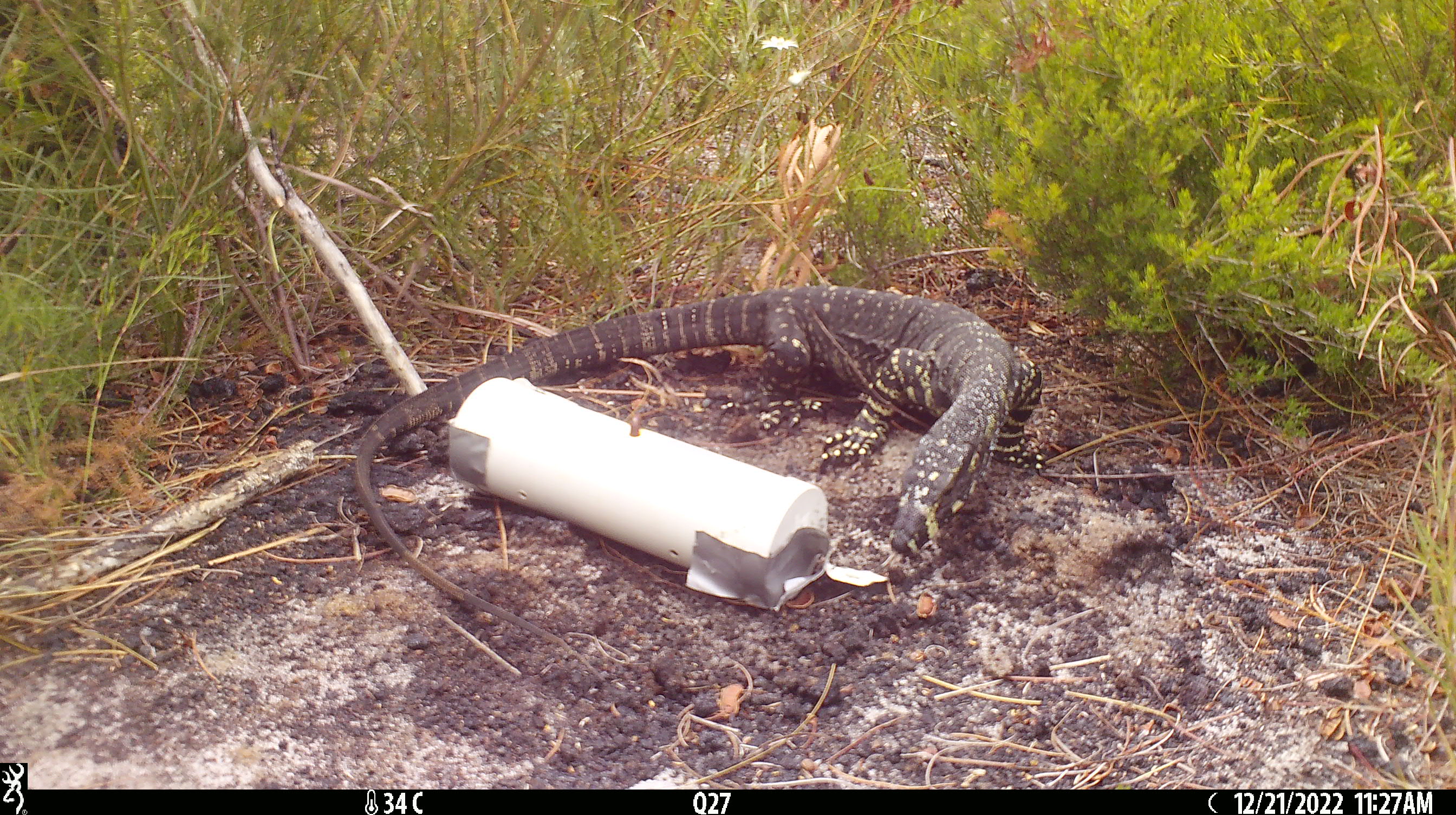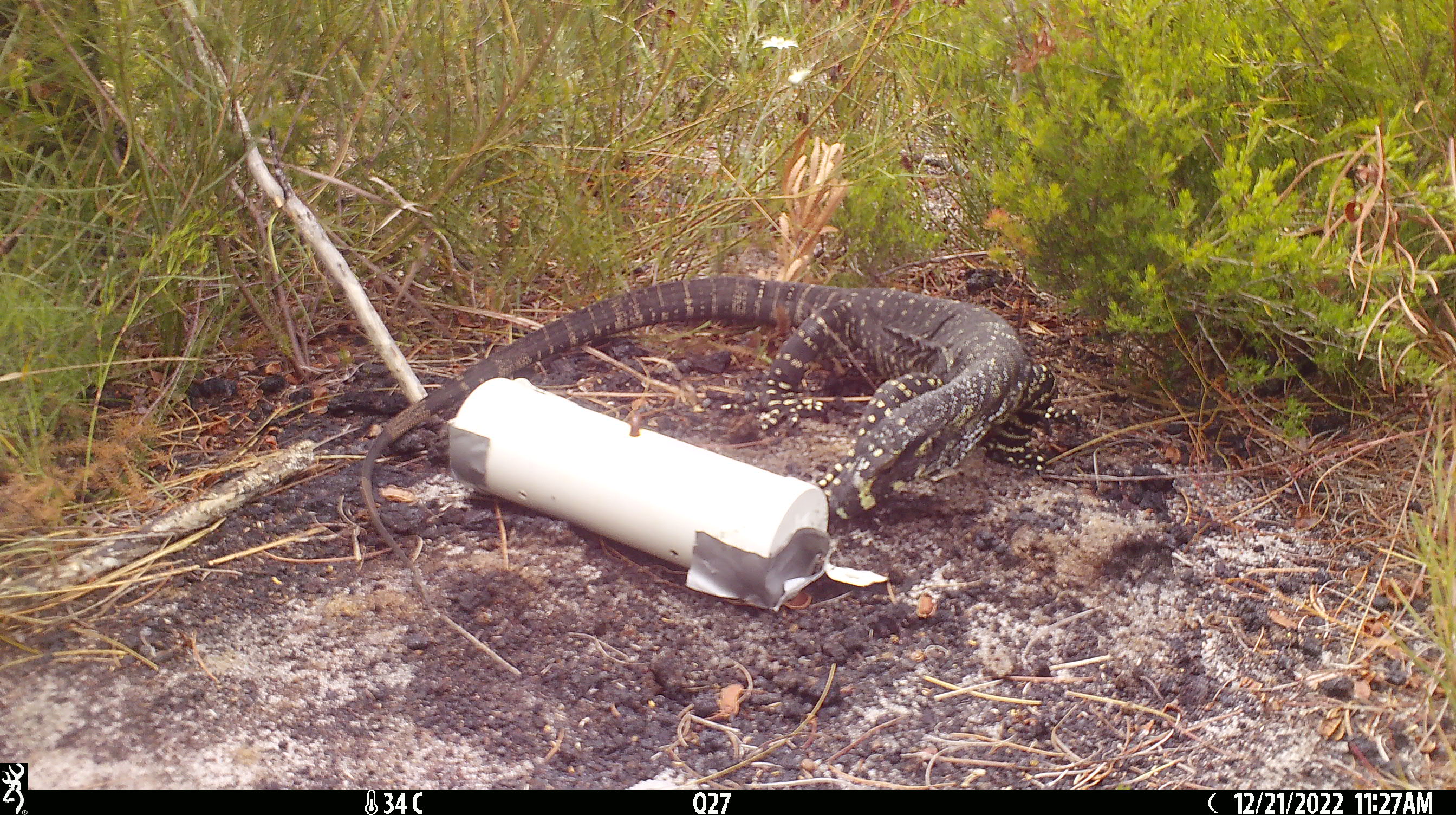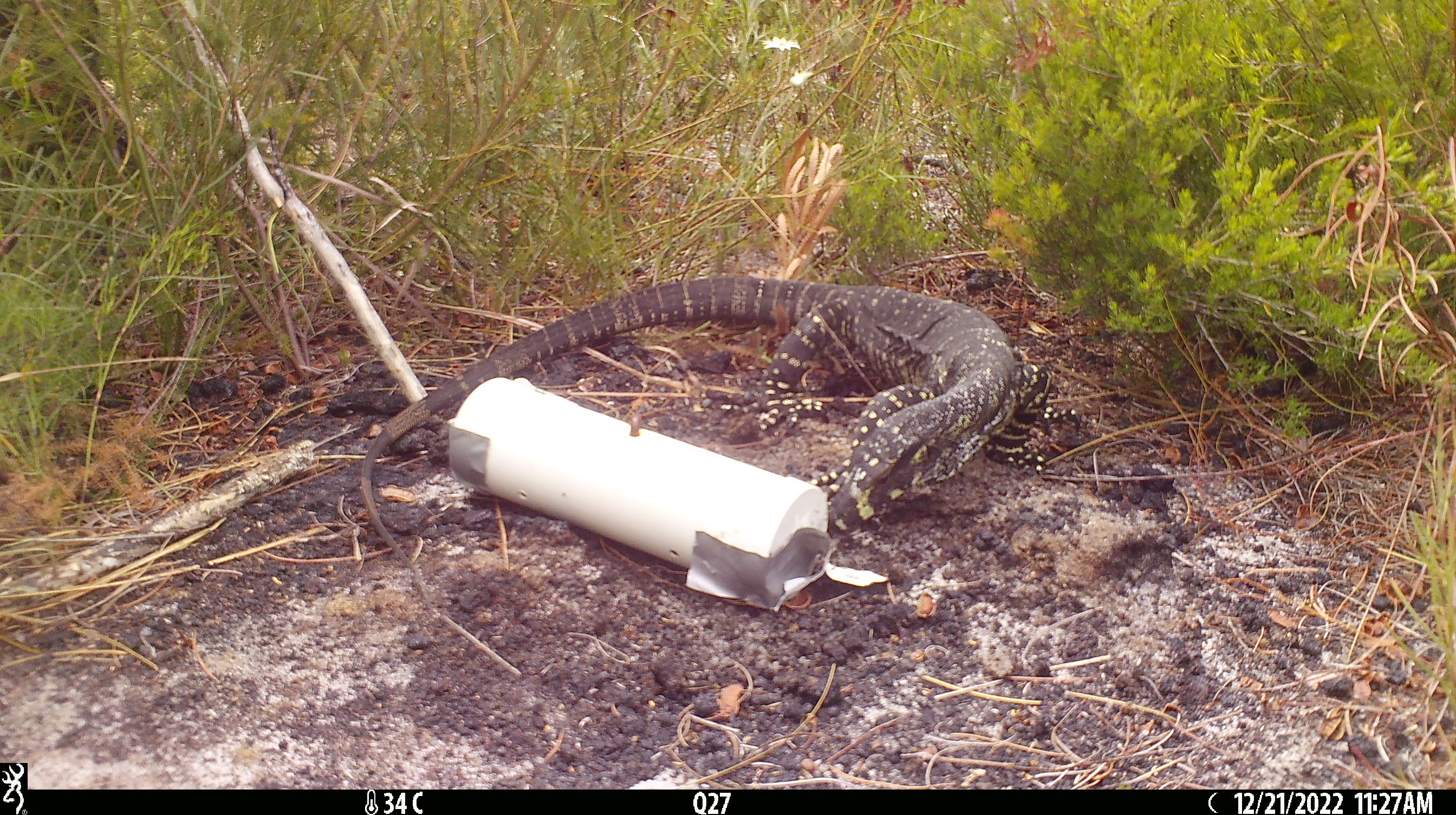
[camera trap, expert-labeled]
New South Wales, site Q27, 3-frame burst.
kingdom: Animalia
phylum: Chordata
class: Reptilia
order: Squamata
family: Varanidae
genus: Varanus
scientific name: Varanus varius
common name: lace monitor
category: goanna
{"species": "goanna (lace monitor) (Varanus varius)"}